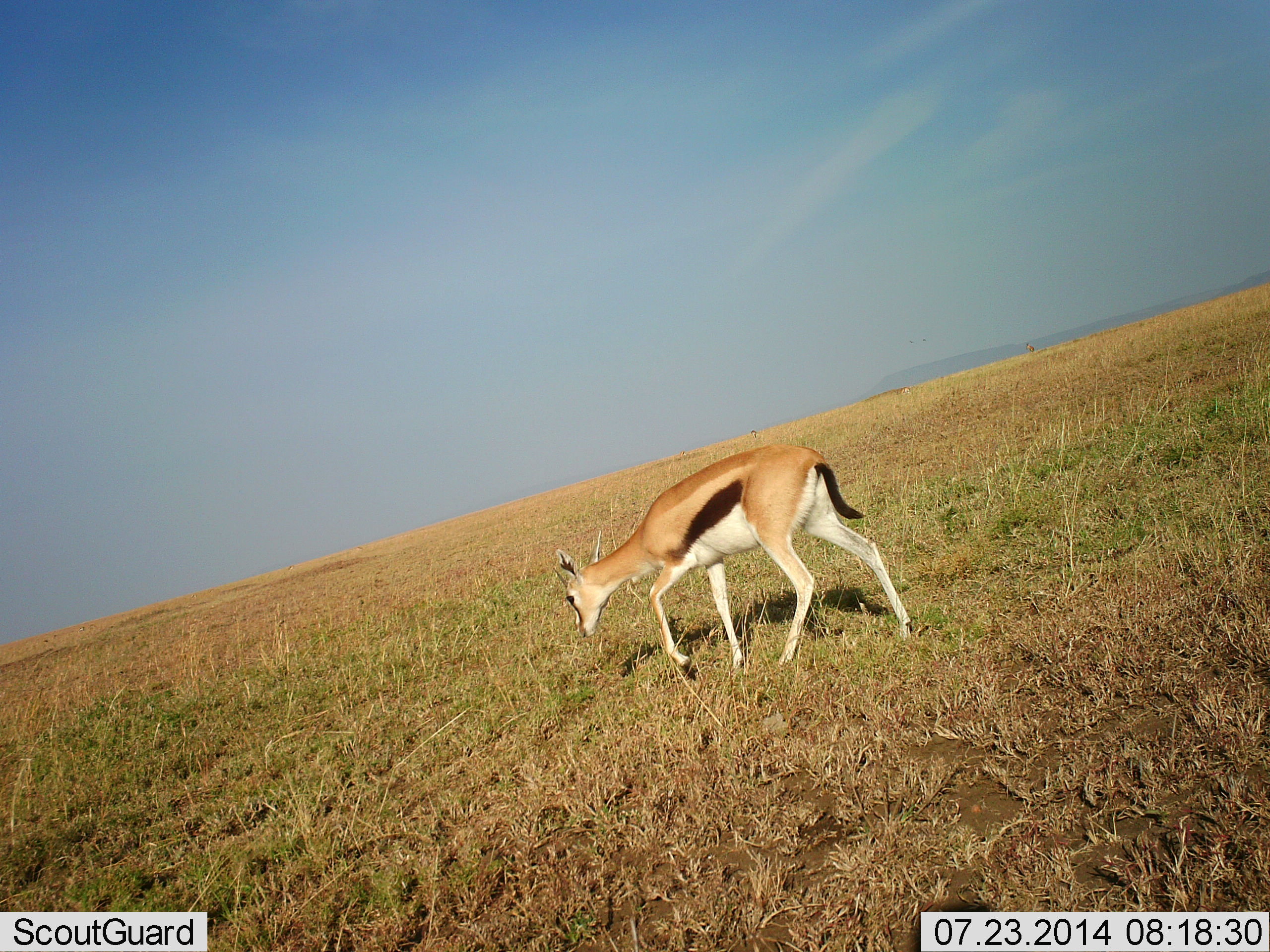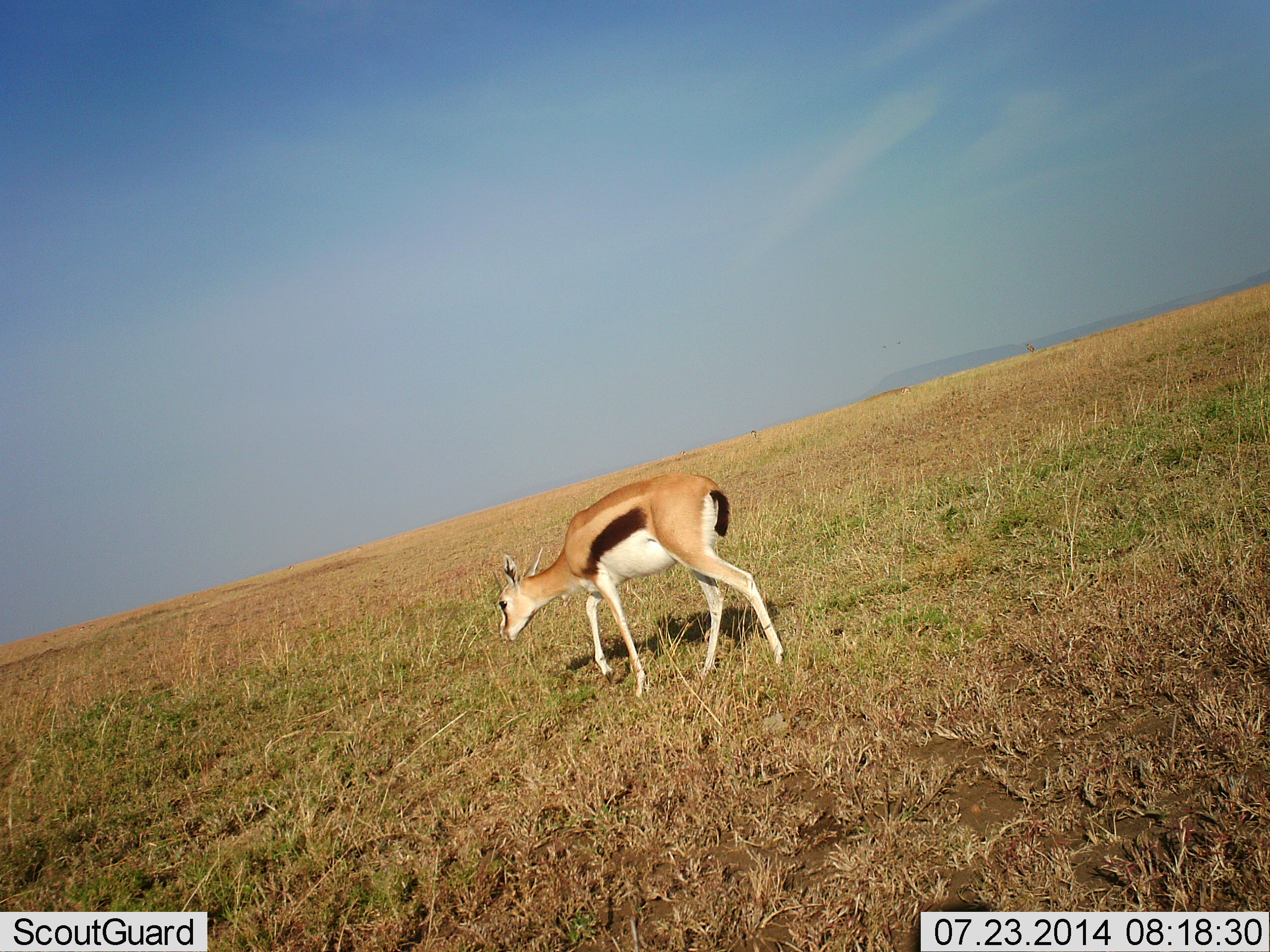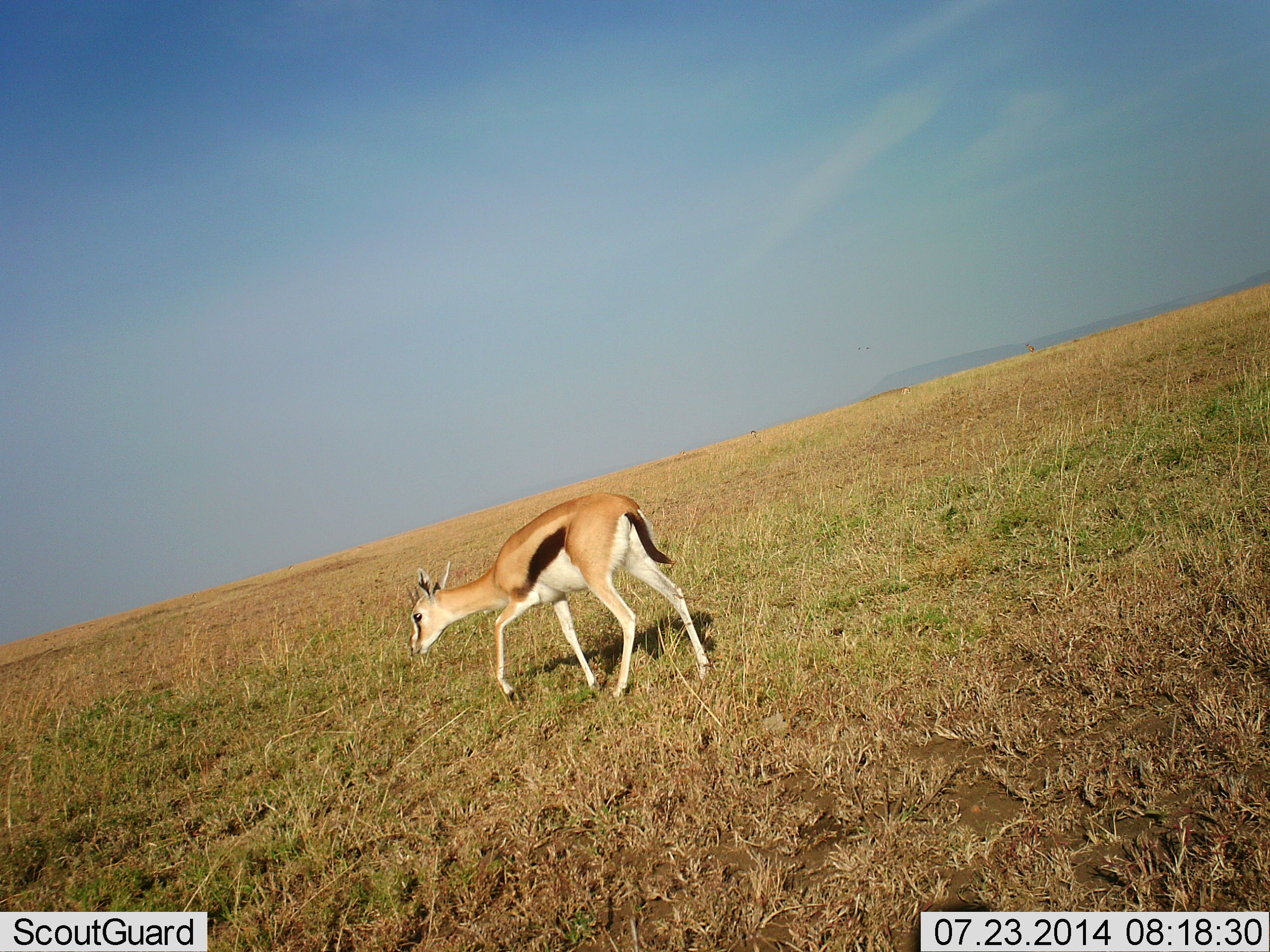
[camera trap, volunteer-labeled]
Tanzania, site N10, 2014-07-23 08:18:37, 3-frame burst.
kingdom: Animalia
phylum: Chordata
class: Mammalia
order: Artiodactyla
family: Bovidae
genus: Eudorcas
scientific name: Eudorcas thomsonii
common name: thomson's gazelle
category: gazellethomsons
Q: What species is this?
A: Gazellethomsons (thomson's gazelle) (Eudorcas thomsonii).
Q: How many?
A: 1.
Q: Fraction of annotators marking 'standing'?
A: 0%.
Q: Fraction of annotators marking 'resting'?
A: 0%.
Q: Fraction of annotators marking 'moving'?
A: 90%.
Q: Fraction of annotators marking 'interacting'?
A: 0%.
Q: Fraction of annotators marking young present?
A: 0%.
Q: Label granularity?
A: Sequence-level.